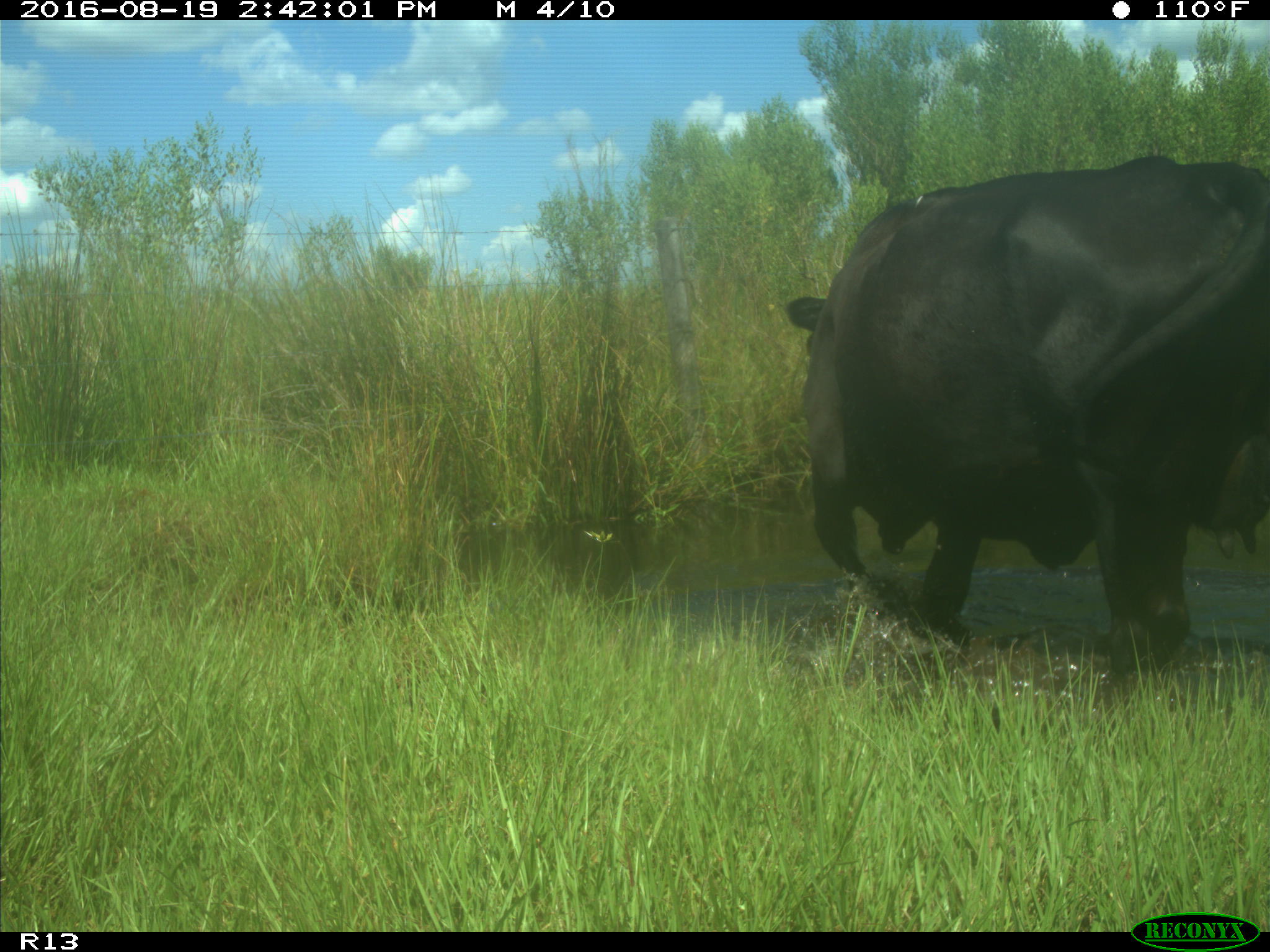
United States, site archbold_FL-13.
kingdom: Animalia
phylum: Chordata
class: Mammalia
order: Artiodactyla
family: Bovidae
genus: Bos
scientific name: Bos taurus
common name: domestic cow